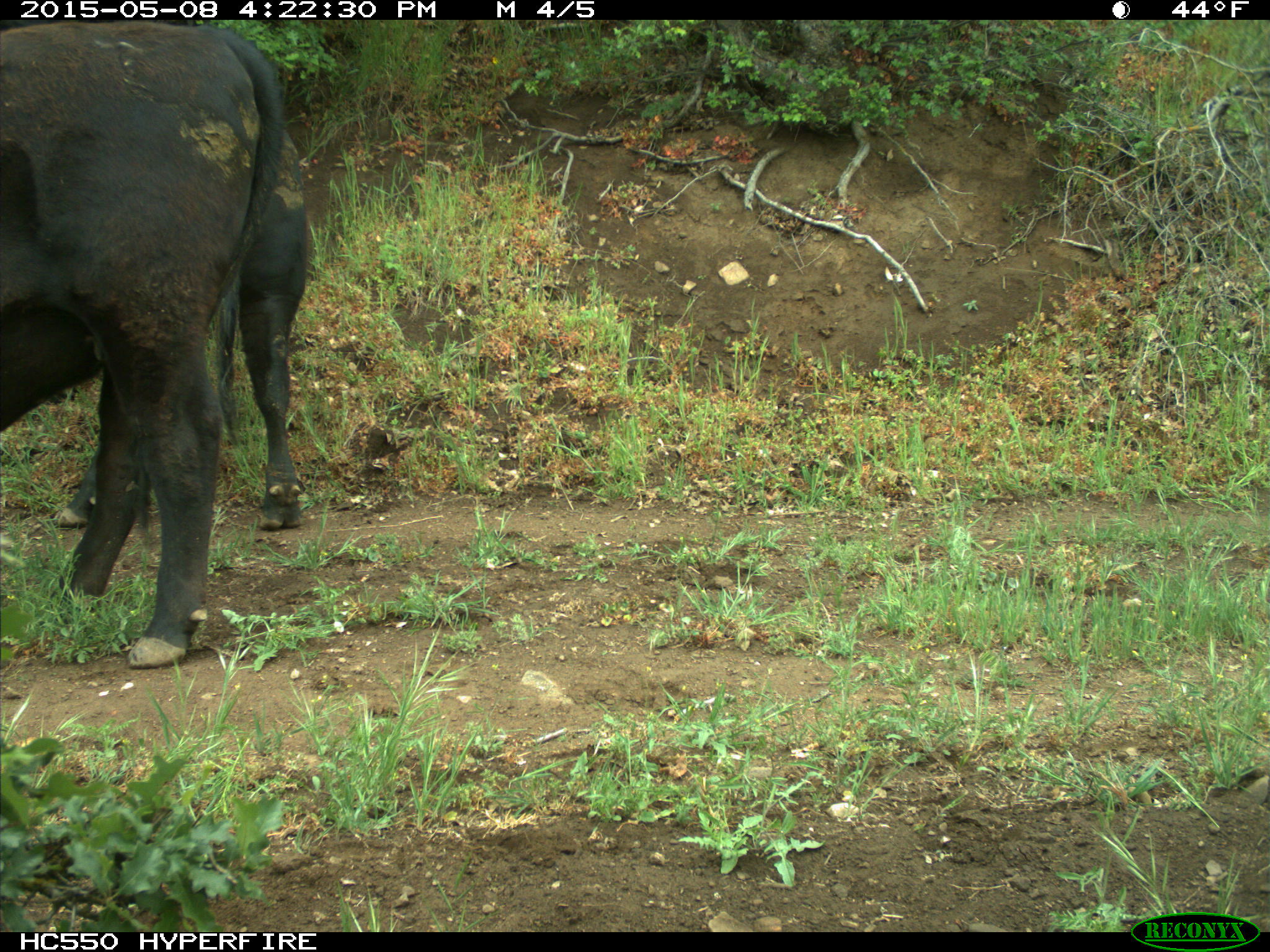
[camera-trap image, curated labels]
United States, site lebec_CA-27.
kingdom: Animalia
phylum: Chordata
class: Mammalia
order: Artiodactyla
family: Bovidae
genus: Bos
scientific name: Bos taurus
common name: domestic cow